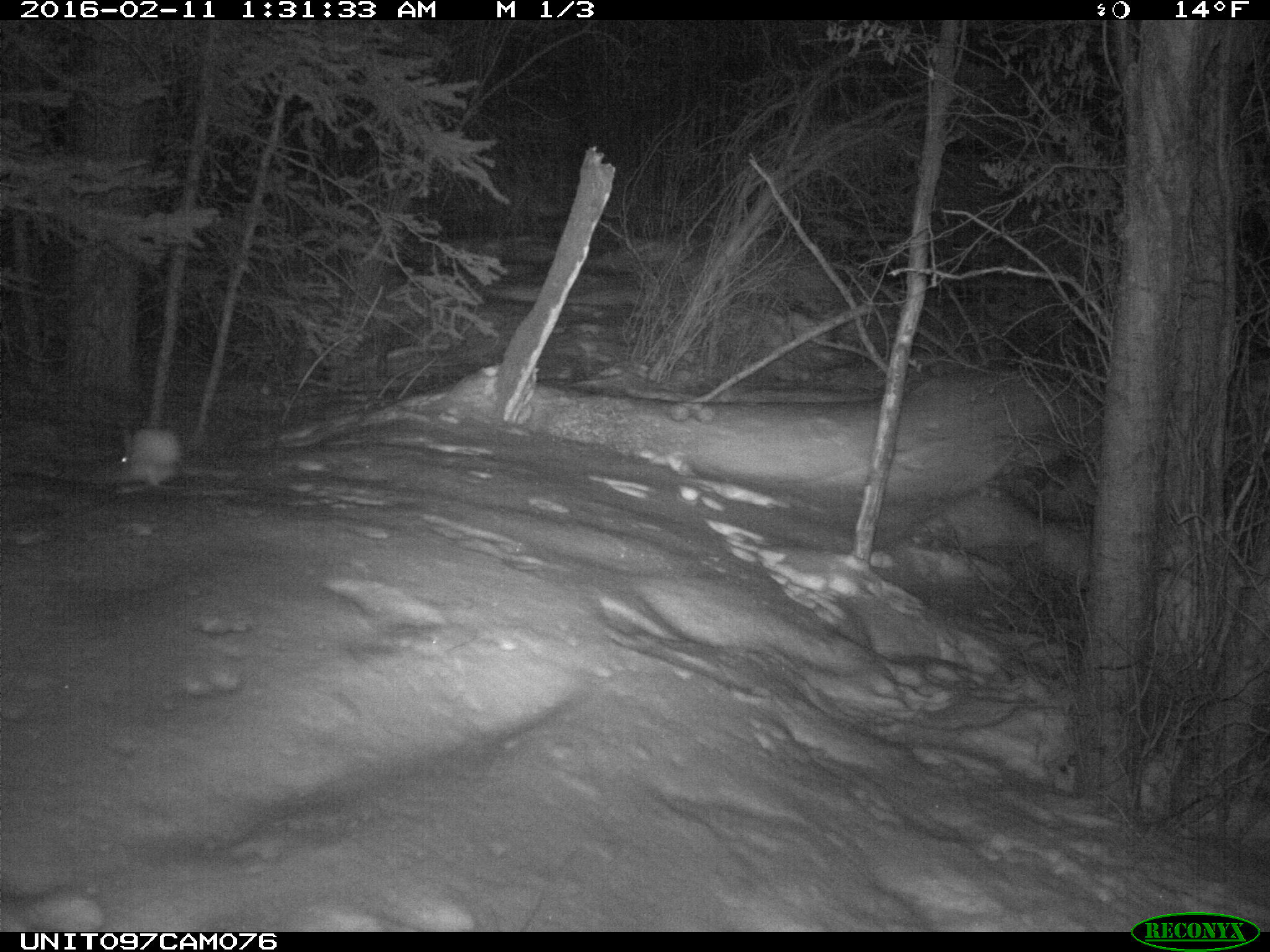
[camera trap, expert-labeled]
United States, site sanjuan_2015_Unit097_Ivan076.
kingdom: Animalia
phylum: Chordata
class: Mammalia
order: Lagomorpha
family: Leporidae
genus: Lepus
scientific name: Lepus americanus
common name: snowshoe hare